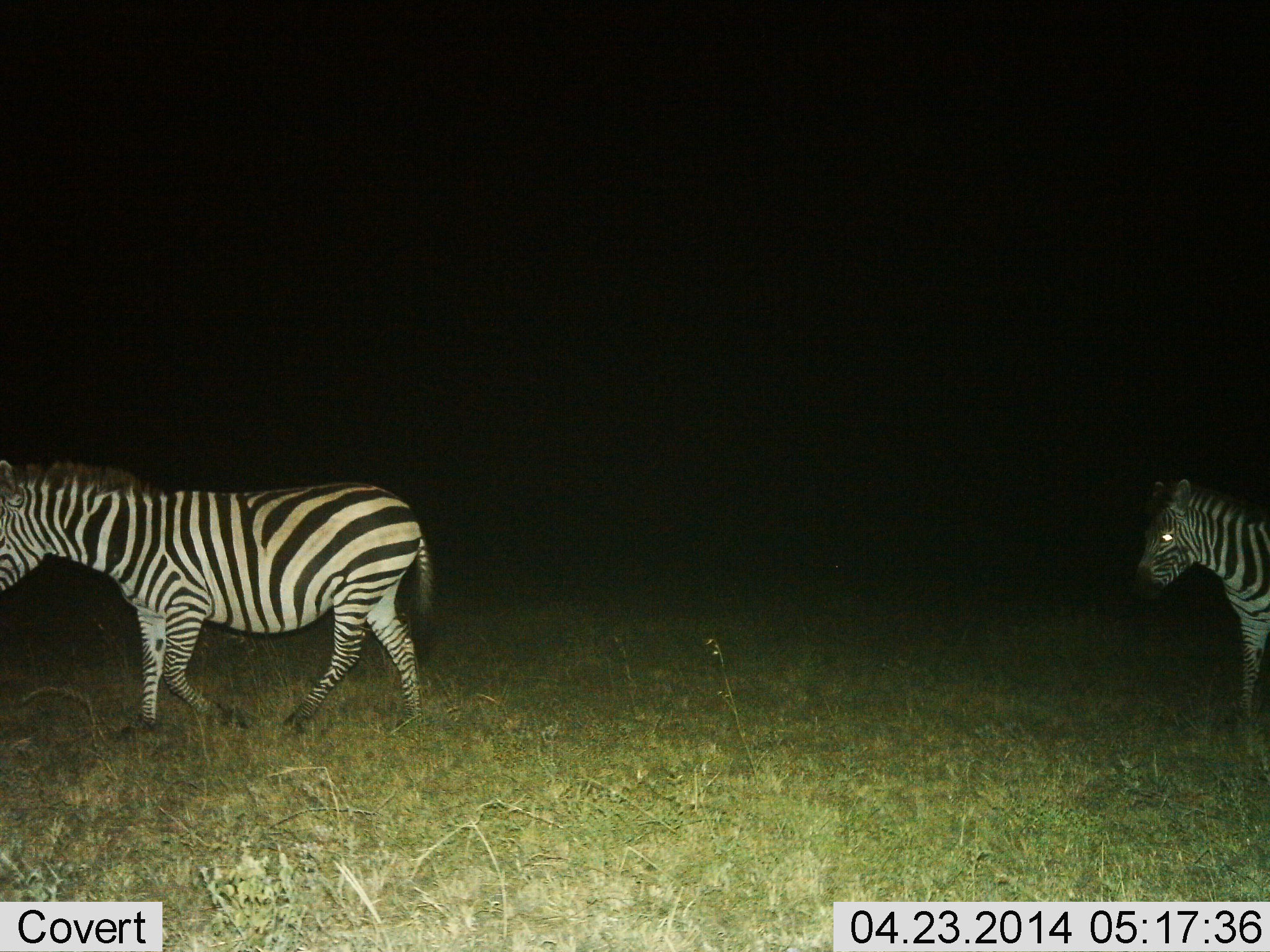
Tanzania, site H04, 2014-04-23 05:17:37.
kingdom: Animalia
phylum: Chordata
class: Mammalia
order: Perissodactyla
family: Equidae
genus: Equus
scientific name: Equus quagga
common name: plains zebra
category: zebra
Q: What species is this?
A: Zebra (plains zebra) (Equus quagga).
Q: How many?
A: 2.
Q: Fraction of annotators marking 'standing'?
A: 30%.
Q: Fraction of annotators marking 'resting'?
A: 0%.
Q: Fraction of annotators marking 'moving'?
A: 80%.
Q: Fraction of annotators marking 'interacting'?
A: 0%.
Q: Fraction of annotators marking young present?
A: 0%.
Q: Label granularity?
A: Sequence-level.